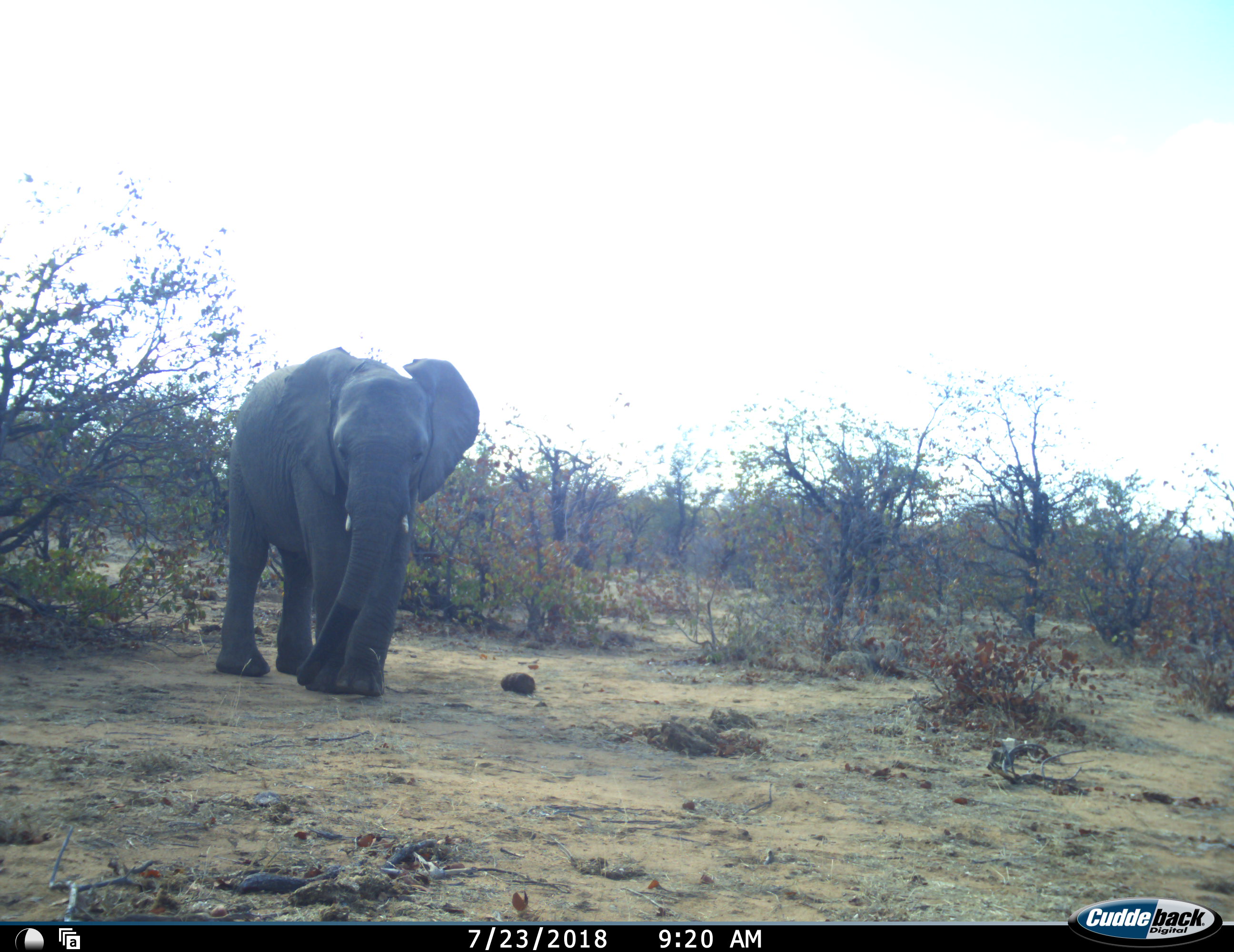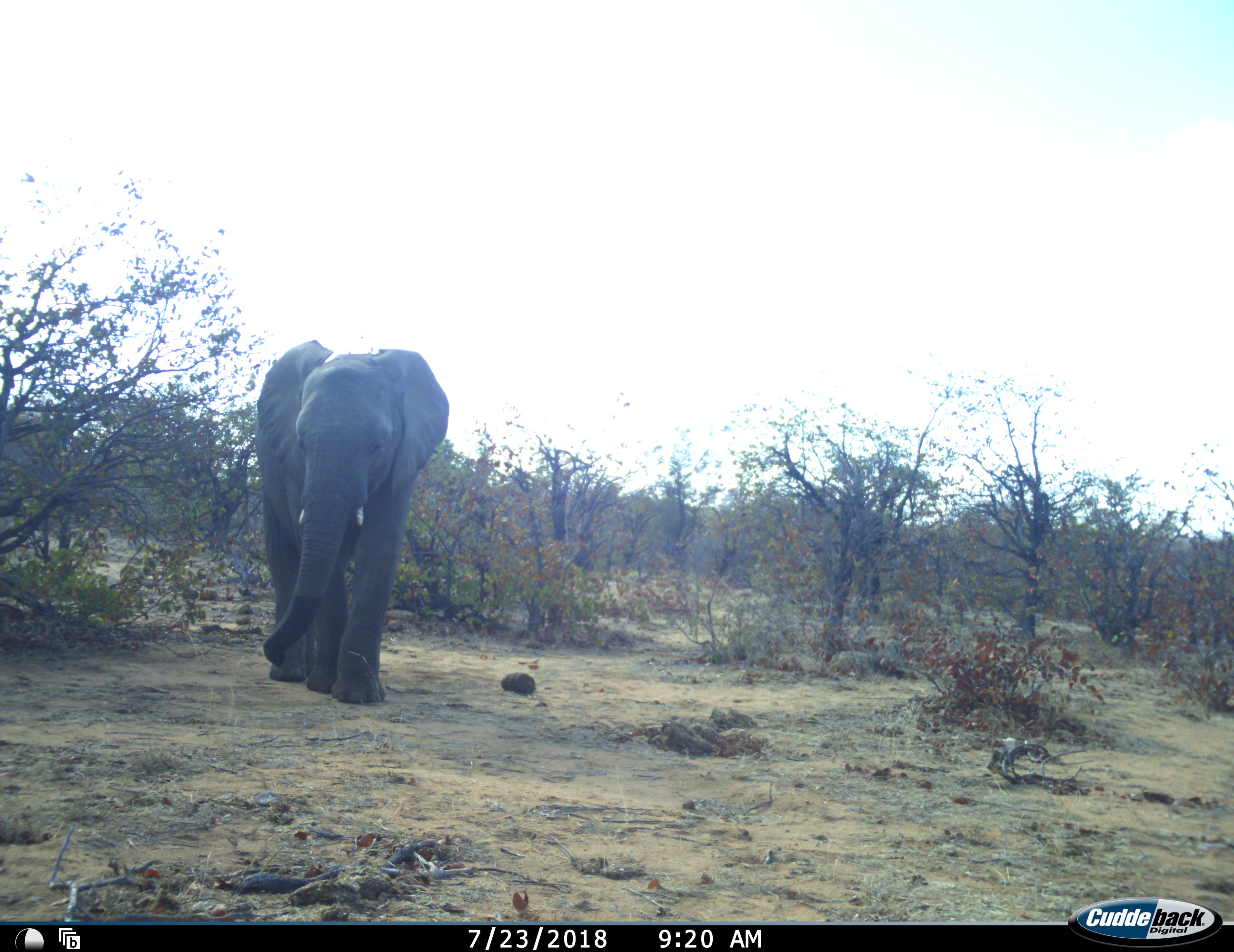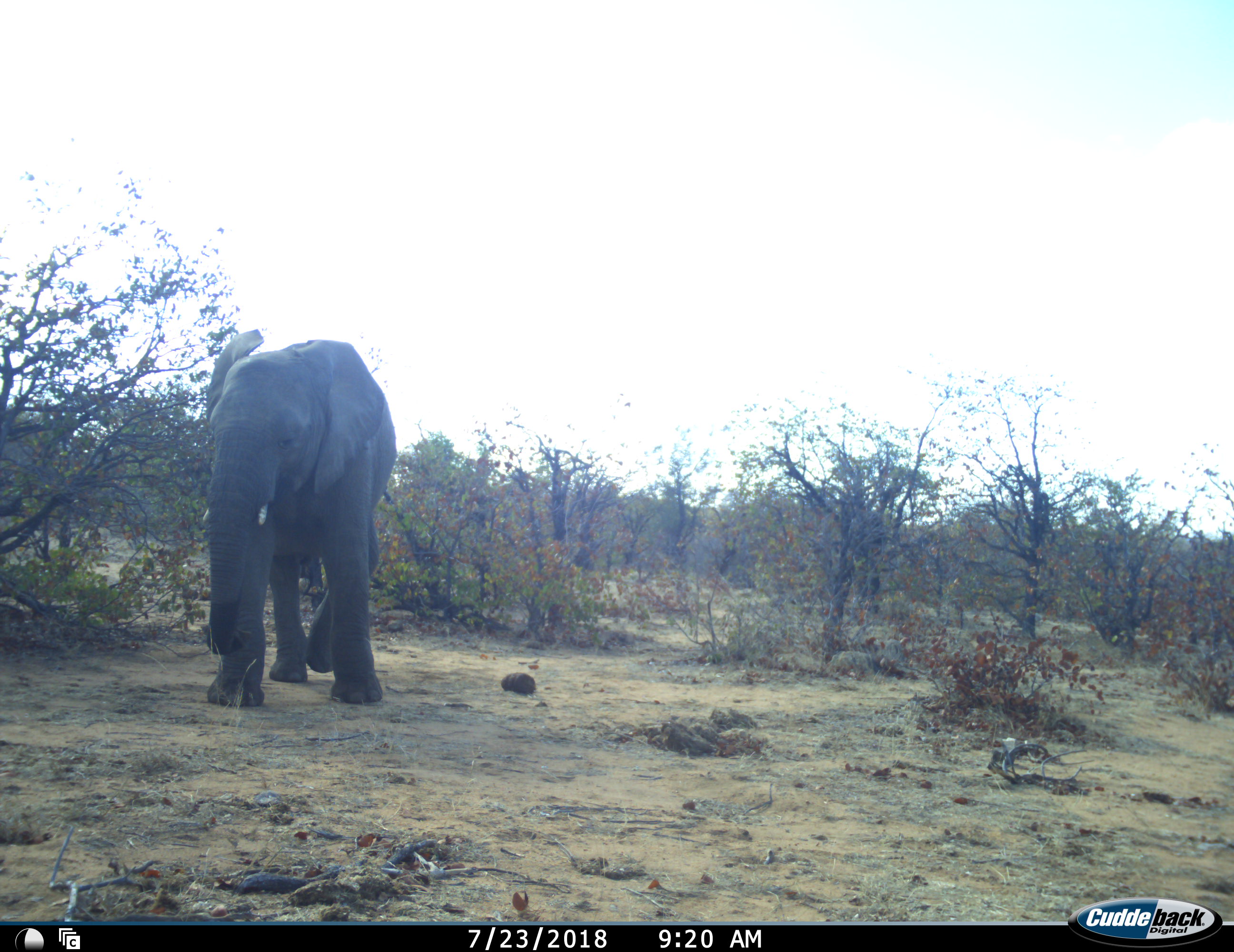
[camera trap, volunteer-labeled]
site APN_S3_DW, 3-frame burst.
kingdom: Animalia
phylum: Chordata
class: Mammalia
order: Proboscidea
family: Elephantidae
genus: Loxodonta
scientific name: Loxodonta africana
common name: african bush elephant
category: elephant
Elephant (african bush elephant) (Loxodonta africana), count 1. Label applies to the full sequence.